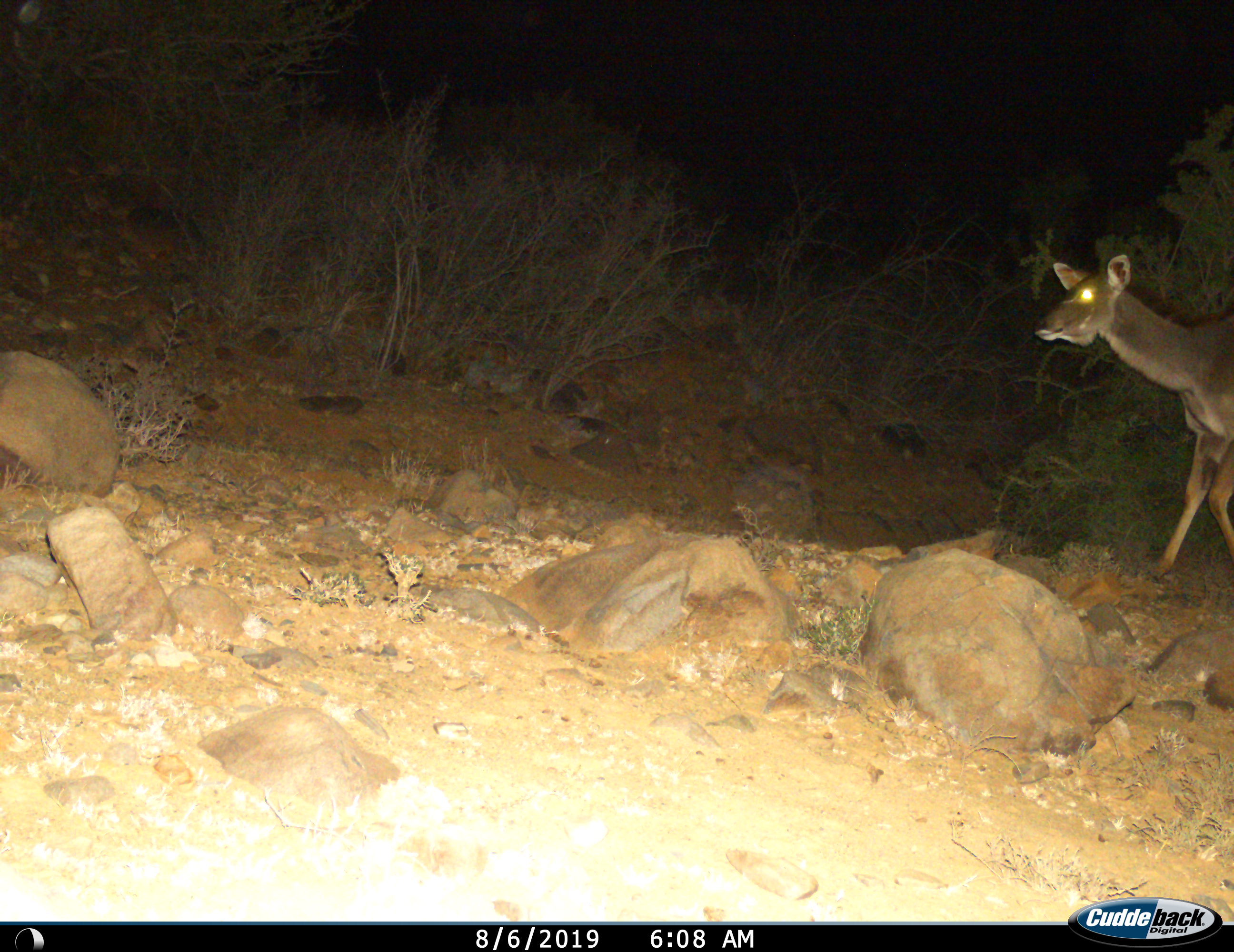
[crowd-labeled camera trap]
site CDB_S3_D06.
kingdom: Animalia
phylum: Chordata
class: Mammalia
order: Artiodactyla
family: Bovidae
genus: Tragelaphus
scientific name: Tragelaphus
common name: kudu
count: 1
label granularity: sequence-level